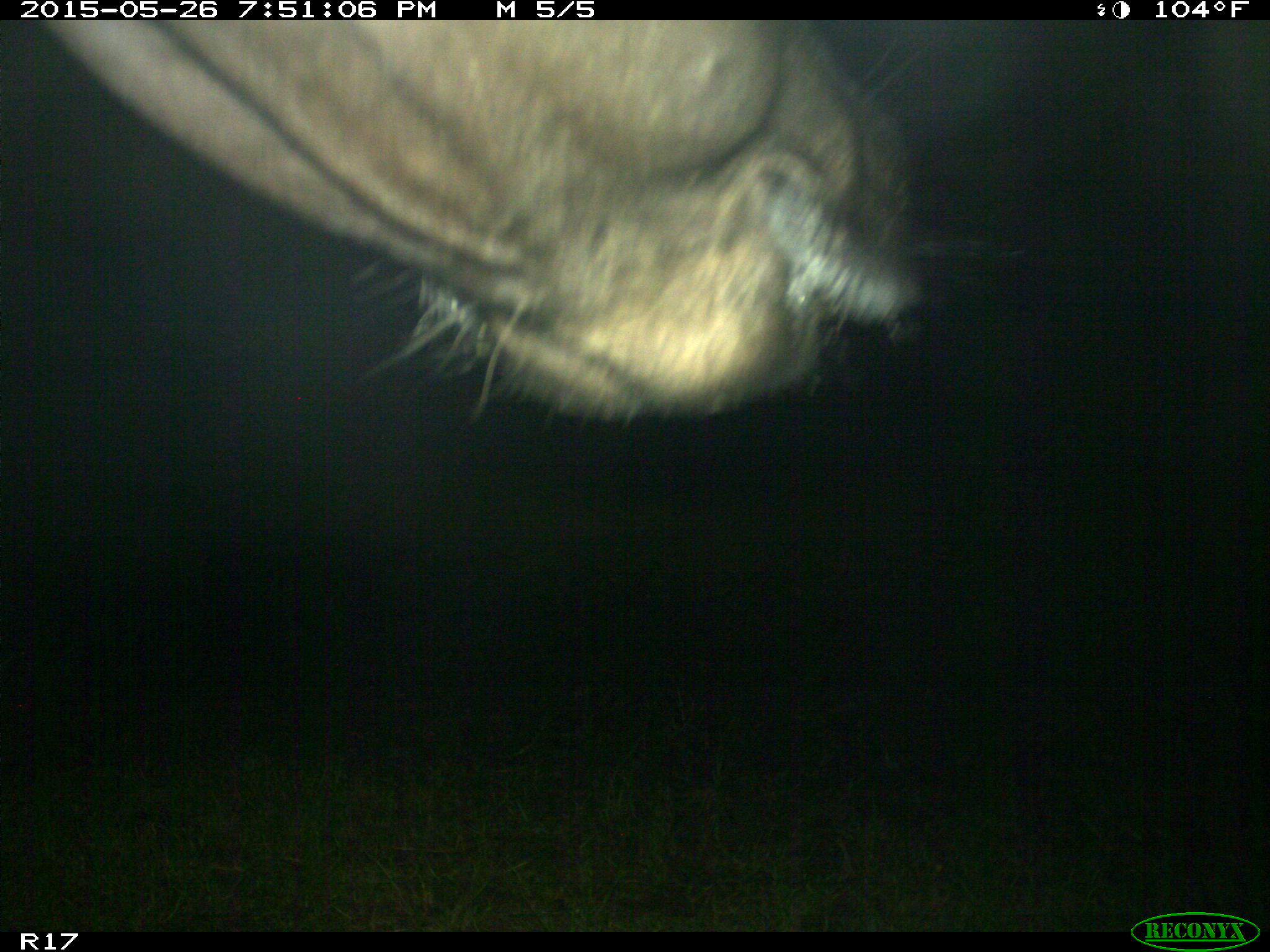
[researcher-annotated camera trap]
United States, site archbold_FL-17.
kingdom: Animalia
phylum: Chordata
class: Mammalia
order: Artiodactyla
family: Bovidae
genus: Bos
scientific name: Bos taurus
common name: domestic cow